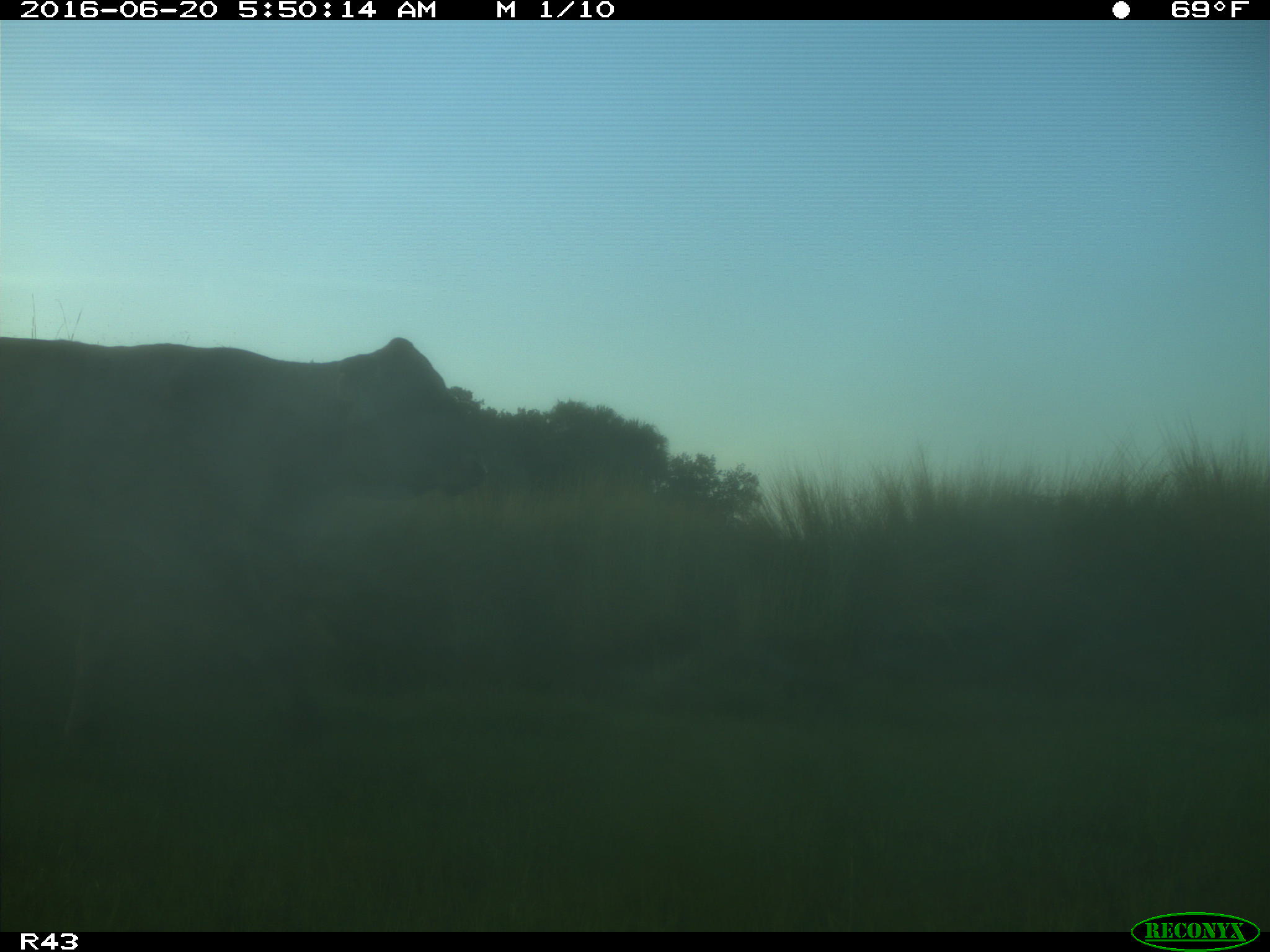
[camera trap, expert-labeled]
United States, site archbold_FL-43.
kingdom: Animalia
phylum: Chordata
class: Mammalia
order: Artiodactyla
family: Bovidae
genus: Bos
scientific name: Bos taurus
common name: domestic cow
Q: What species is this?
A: Bos taurus (domestic cow).